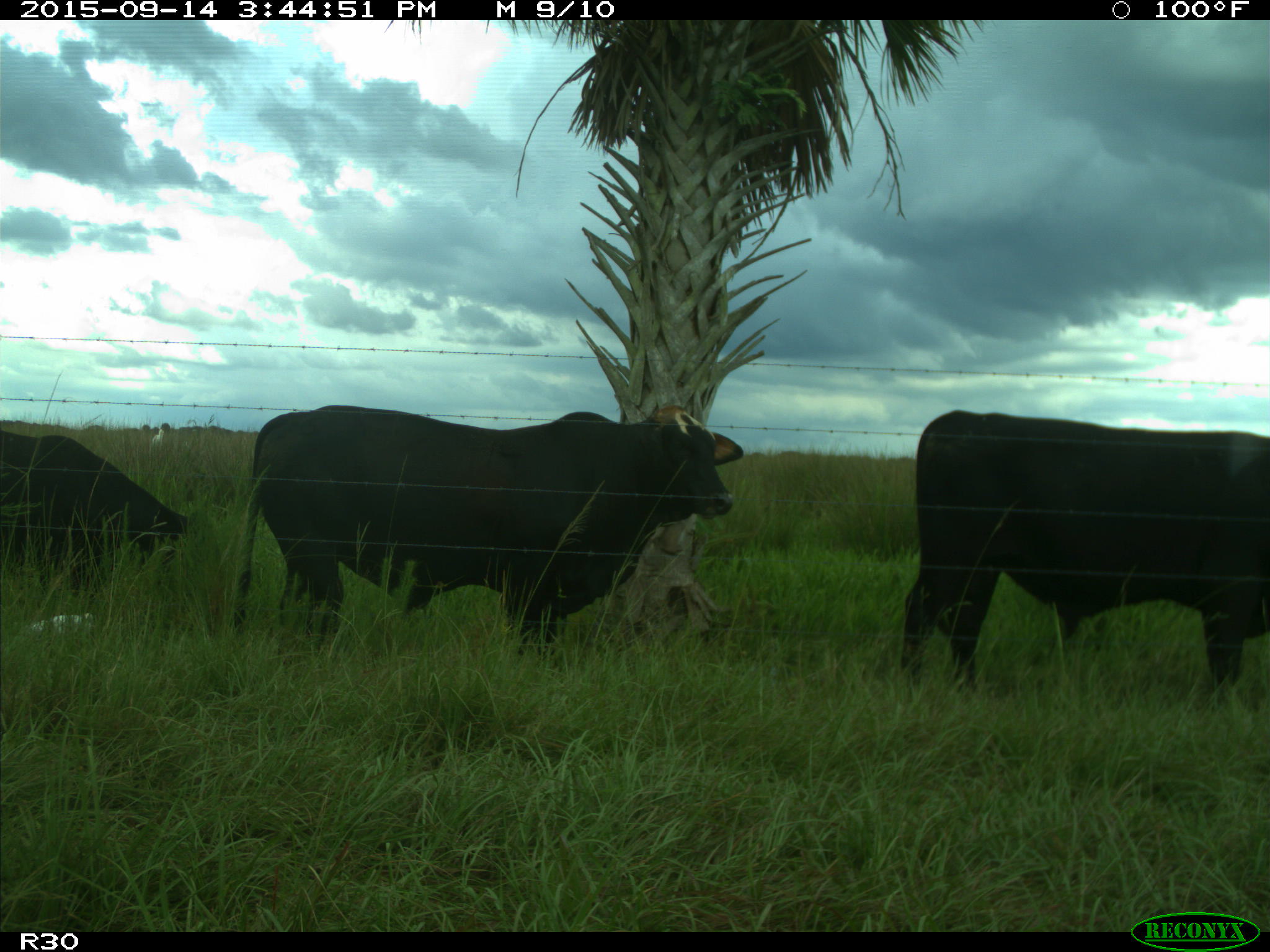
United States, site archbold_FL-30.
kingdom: Animalia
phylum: Chordata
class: Mammalia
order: Artiodactyla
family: Bovidae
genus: Bos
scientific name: Bos taurus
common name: domestic cow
Bos taurus (domestic cow).